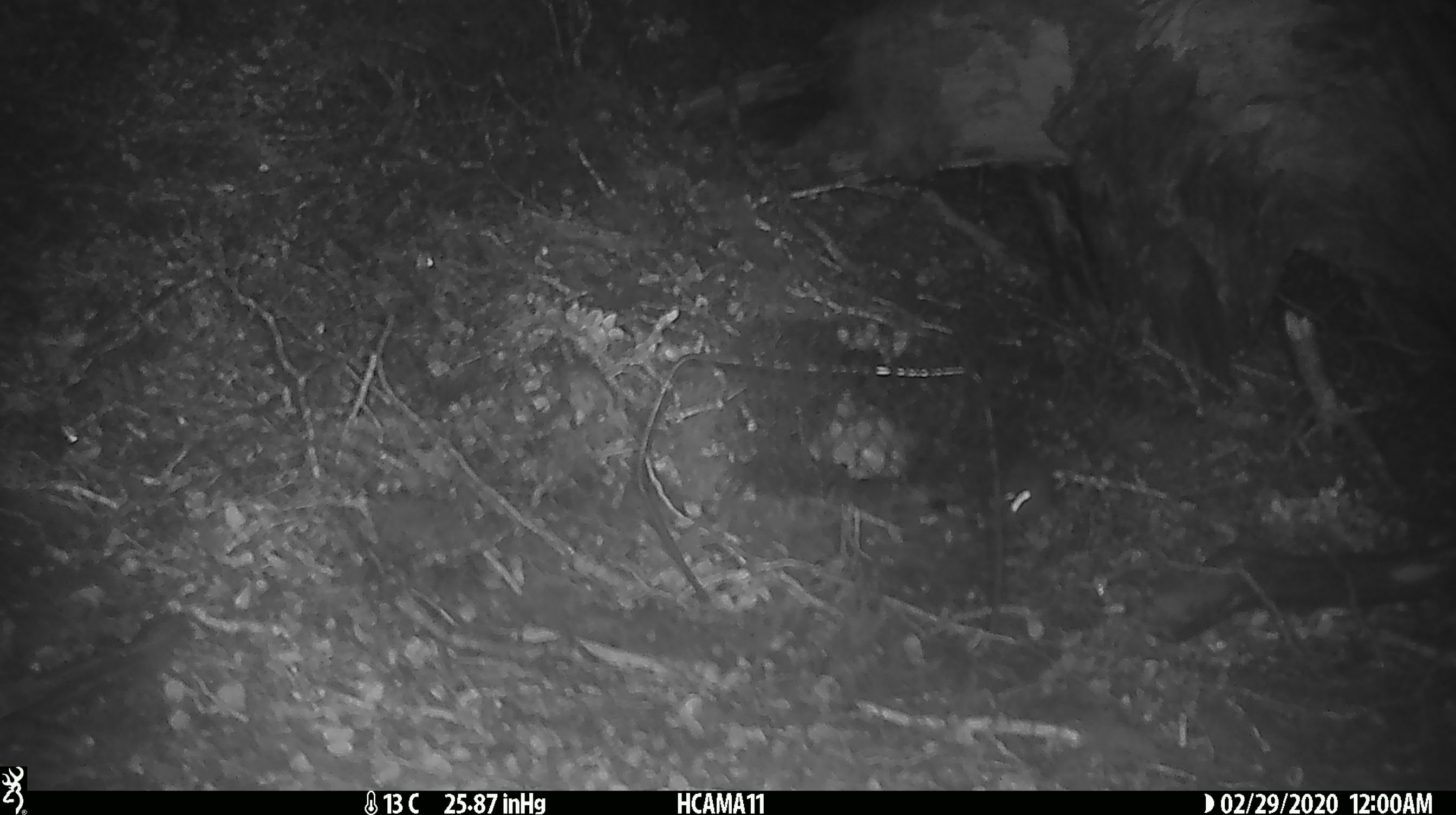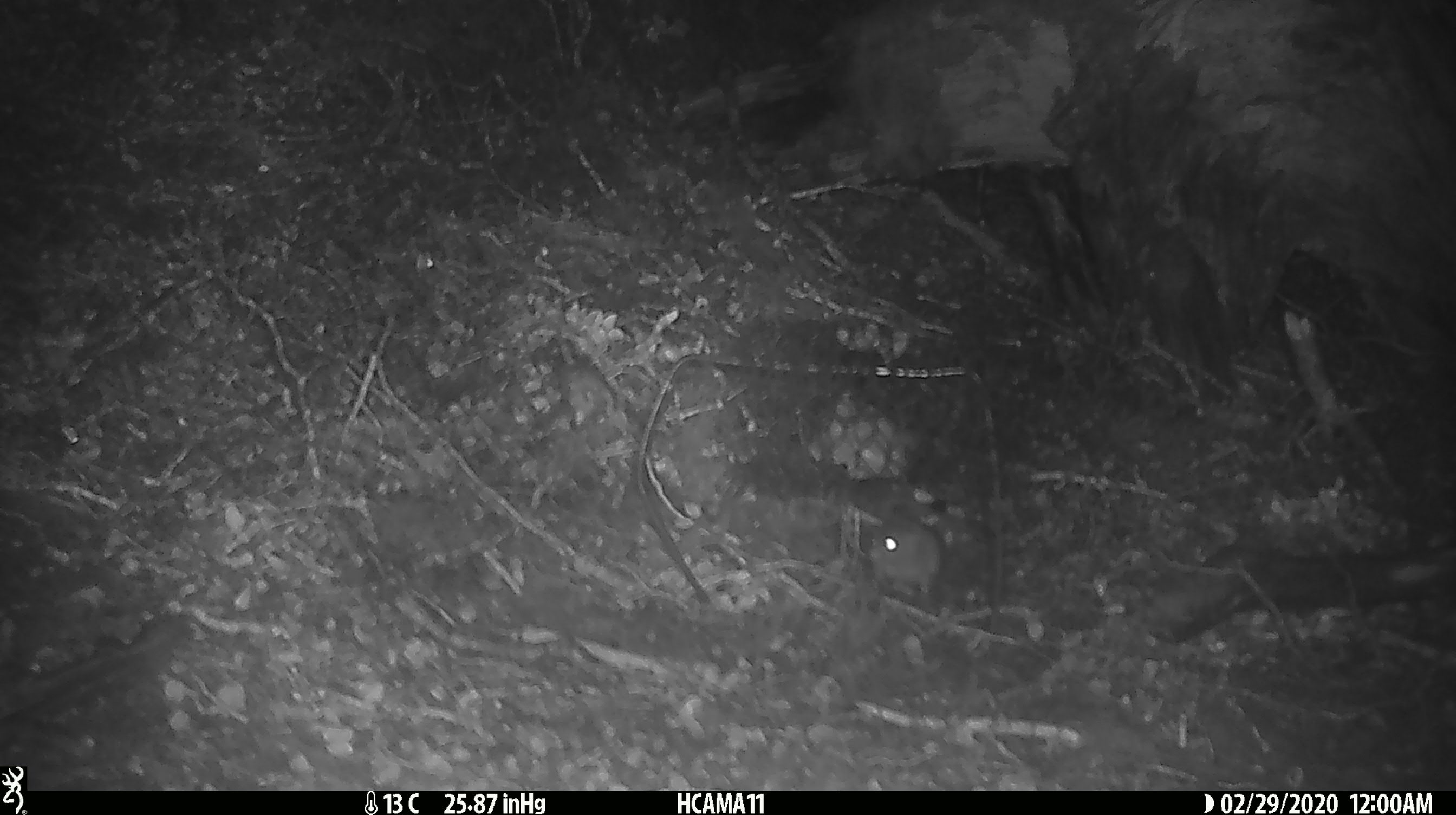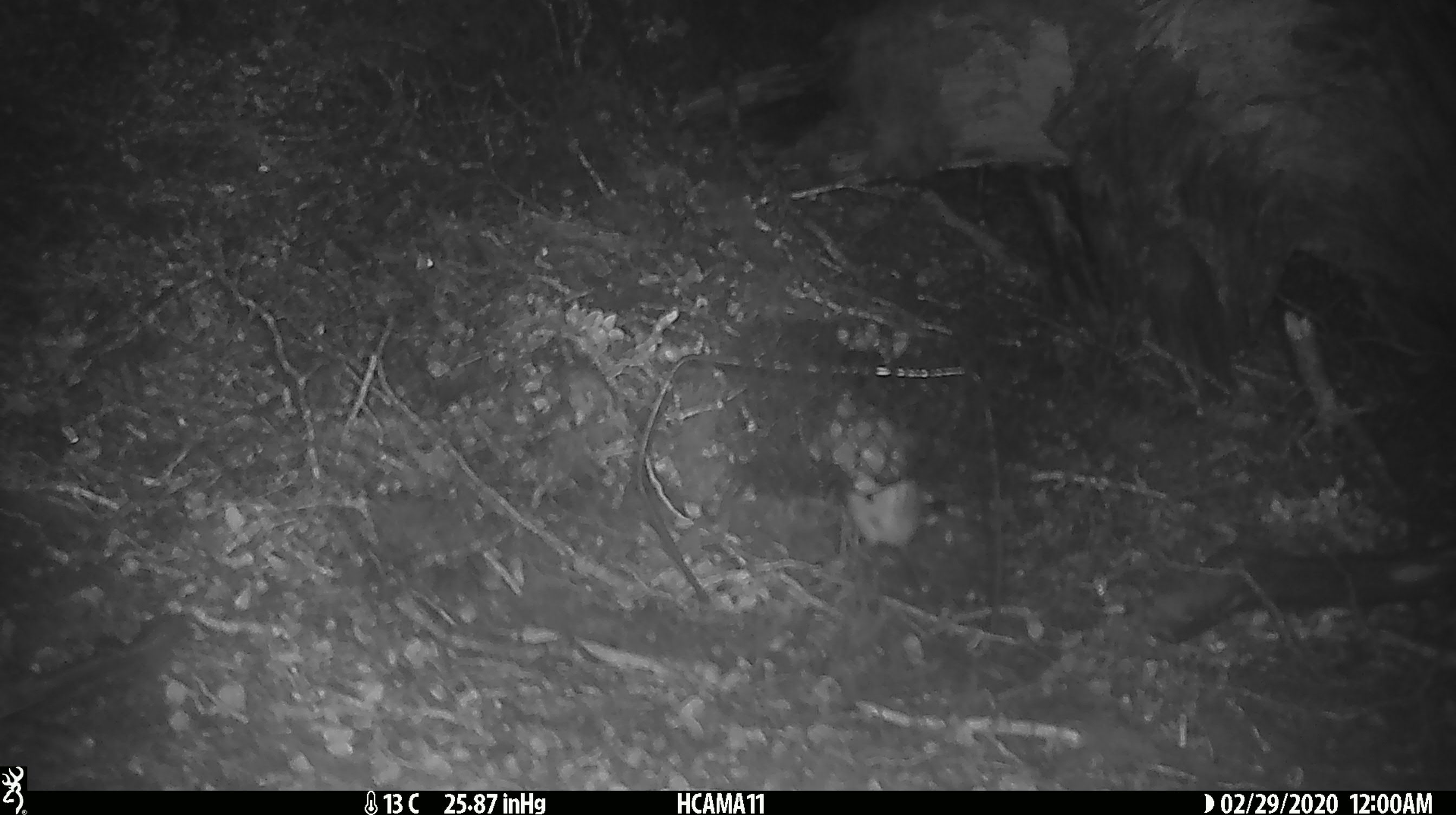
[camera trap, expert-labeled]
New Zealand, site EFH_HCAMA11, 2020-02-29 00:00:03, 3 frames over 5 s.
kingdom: Animalia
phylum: Chordata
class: Mammalia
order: Rodentia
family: Muridae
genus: Mus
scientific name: Mus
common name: mouse